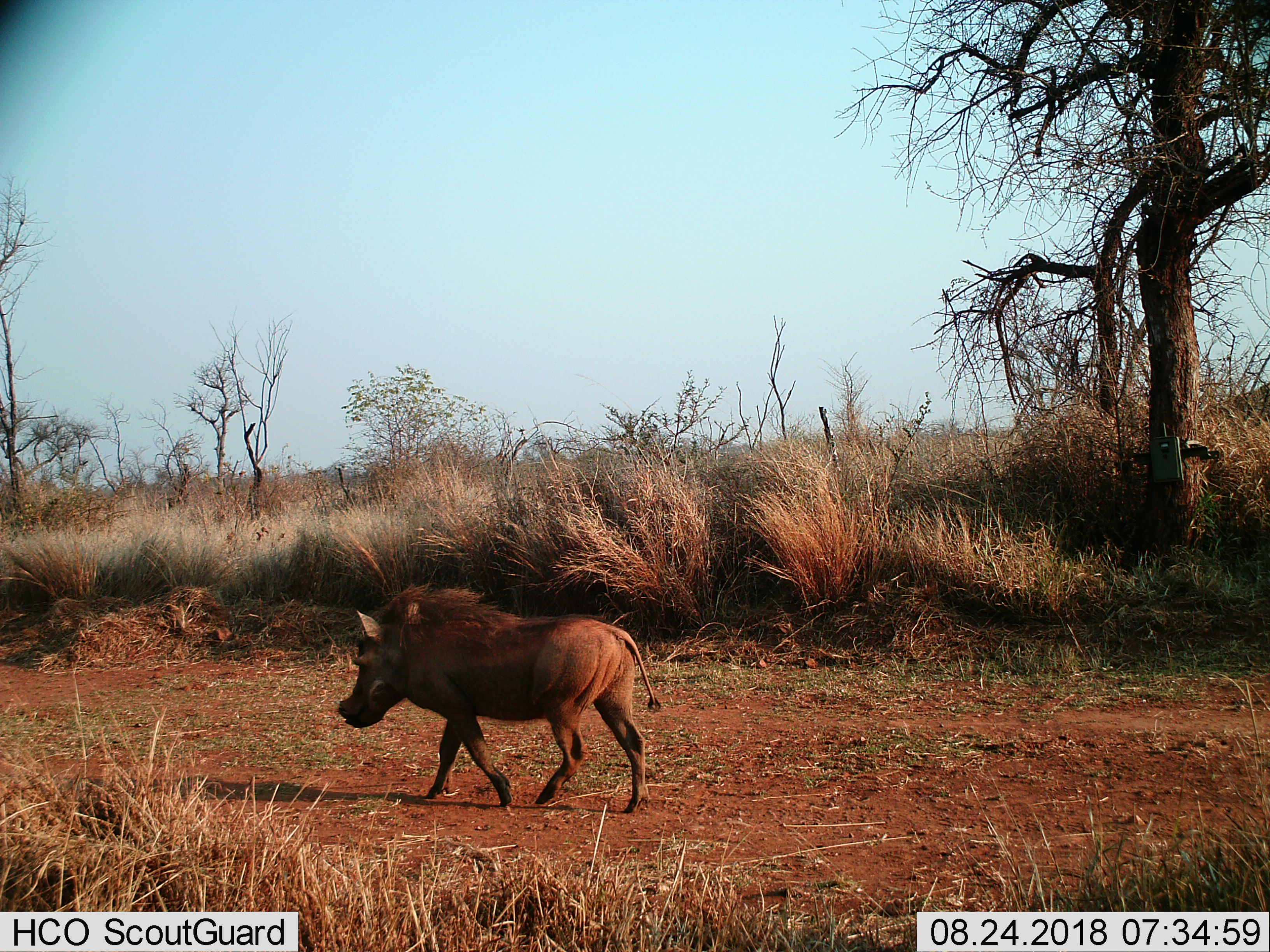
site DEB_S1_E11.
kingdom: Animalia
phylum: Chordata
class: Mammalia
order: Artiodactyla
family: Suidae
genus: Phacochoerus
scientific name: Phacochoerus africanus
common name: warthog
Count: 1.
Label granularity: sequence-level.